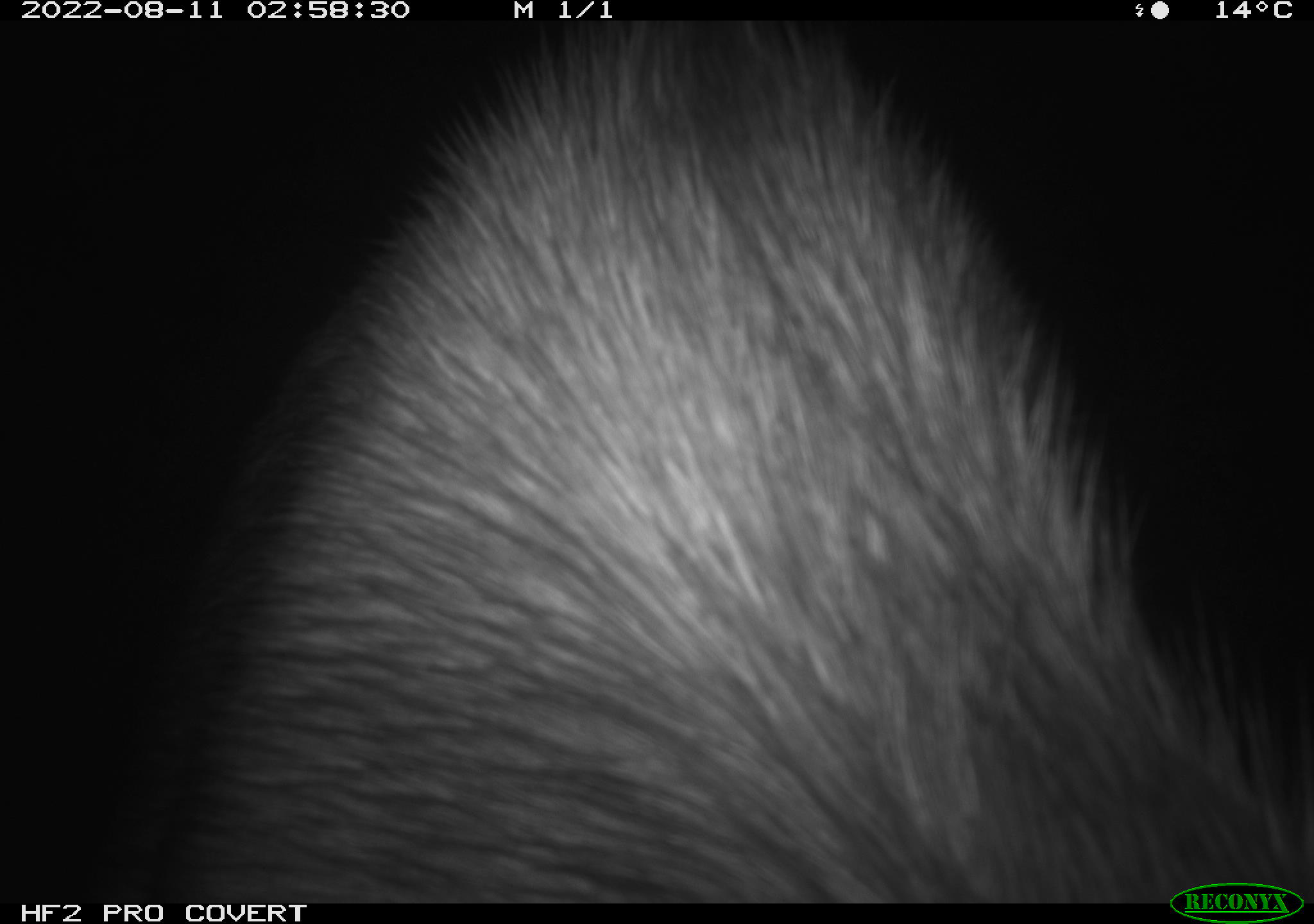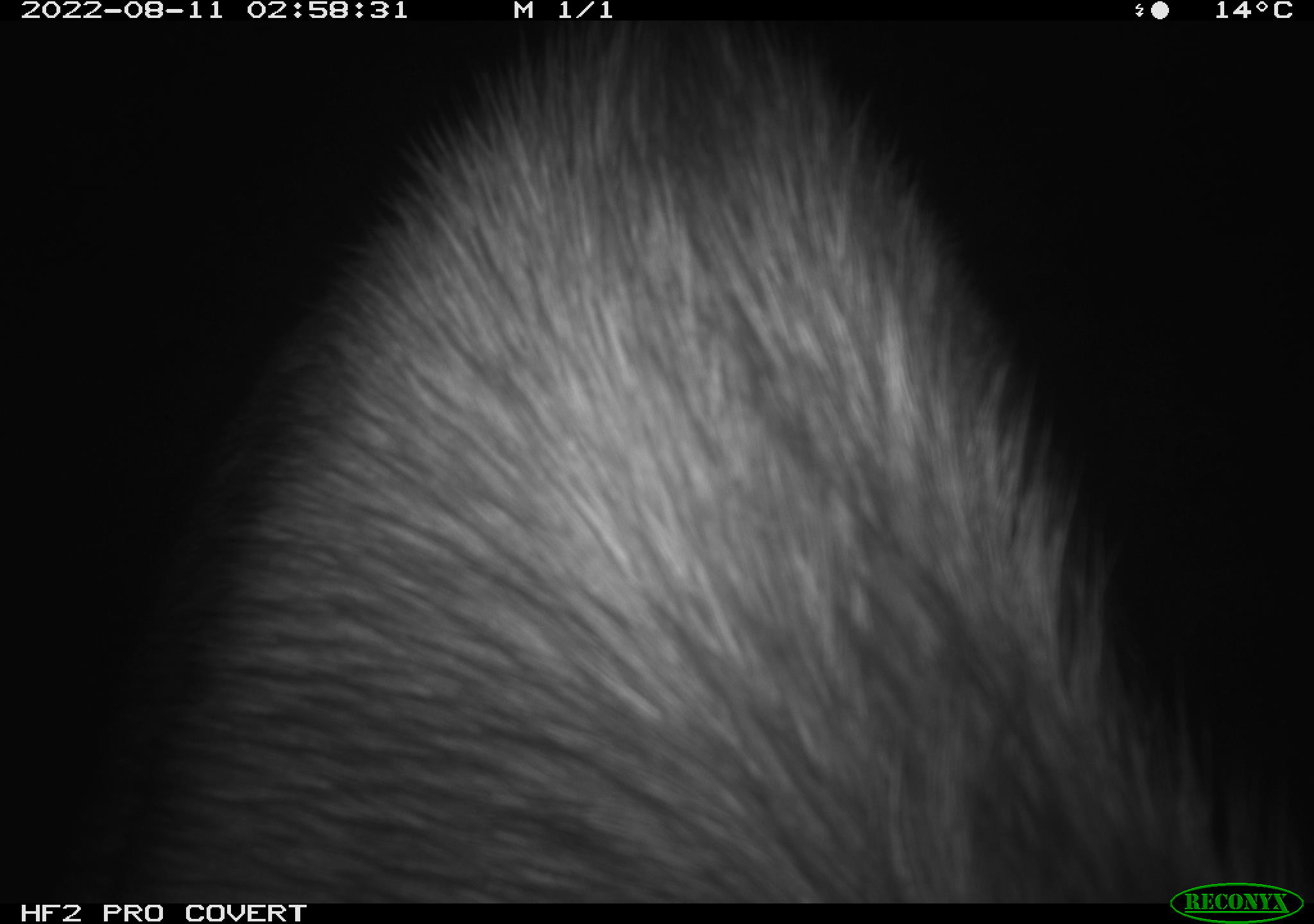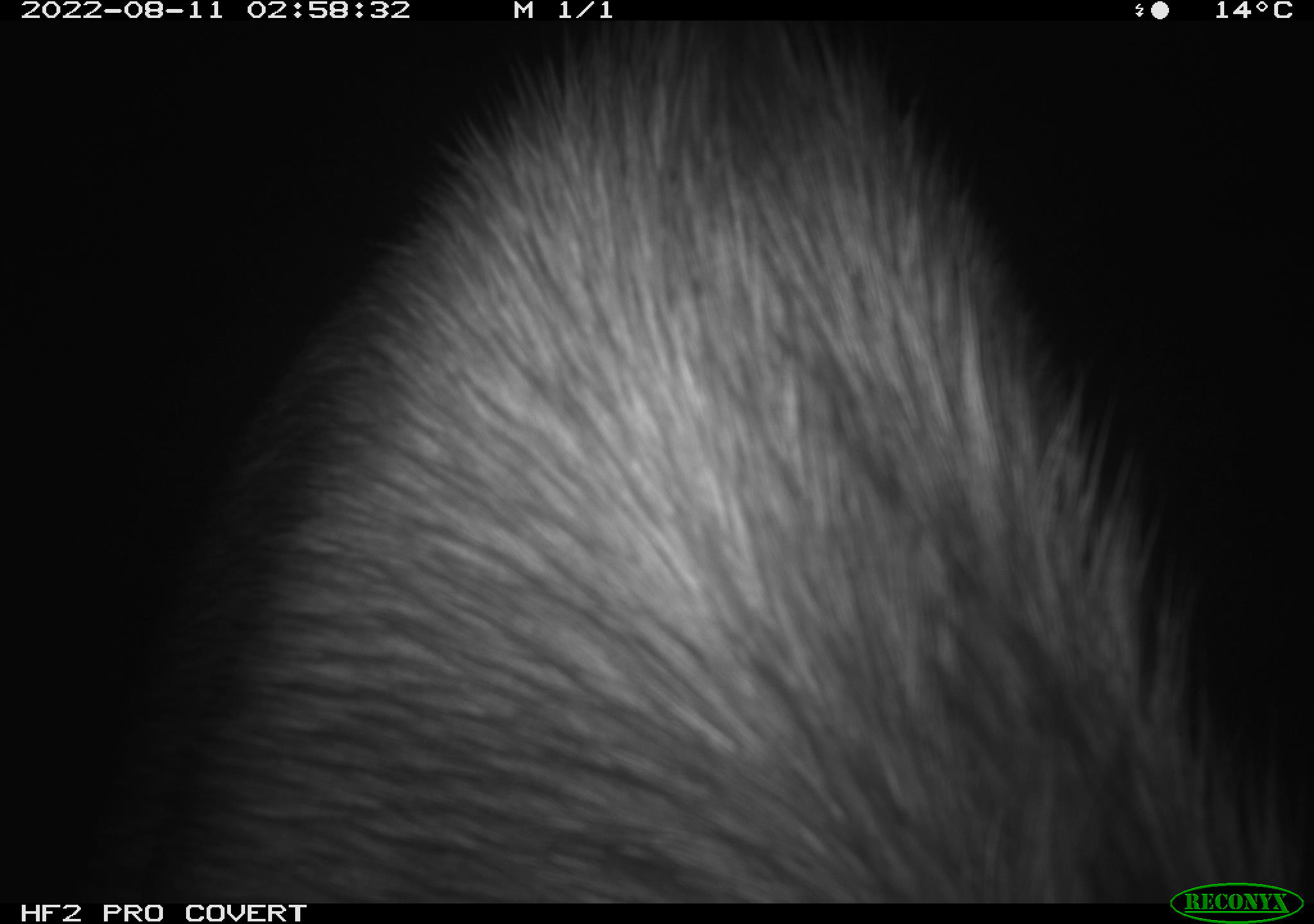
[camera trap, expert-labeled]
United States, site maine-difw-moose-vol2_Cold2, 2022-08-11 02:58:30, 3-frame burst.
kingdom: Animalia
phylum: Chordata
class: Mammalia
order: Artiodactyla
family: Cervidae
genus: Alces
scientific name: Alces alces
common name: moose